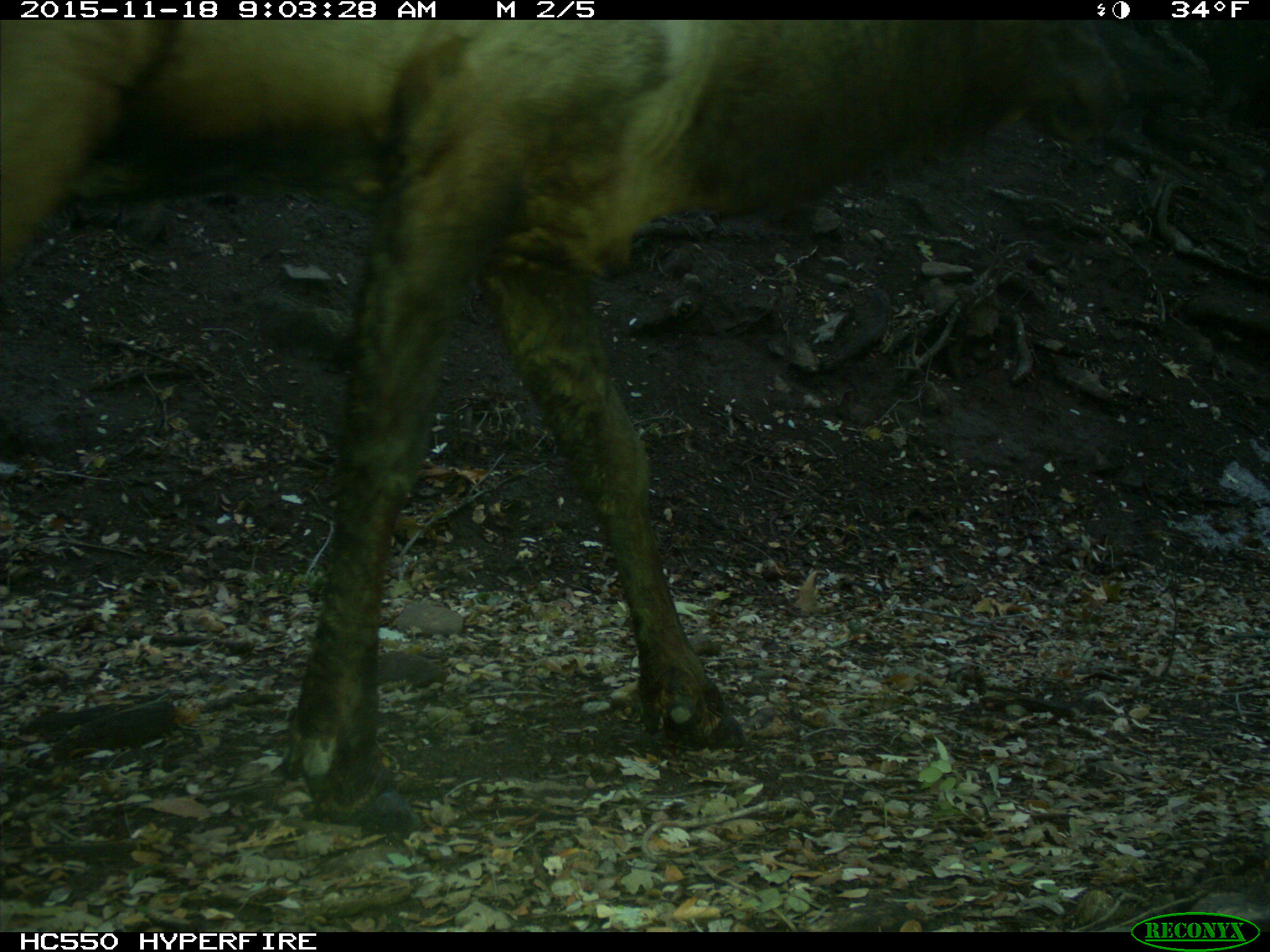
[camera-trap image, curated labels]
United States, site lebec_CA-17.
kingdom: Animalia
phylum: Chordata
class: Mammalia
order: Artiodactyla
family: Cervidae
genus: Cervus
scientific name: Cervus canadensis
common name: elk